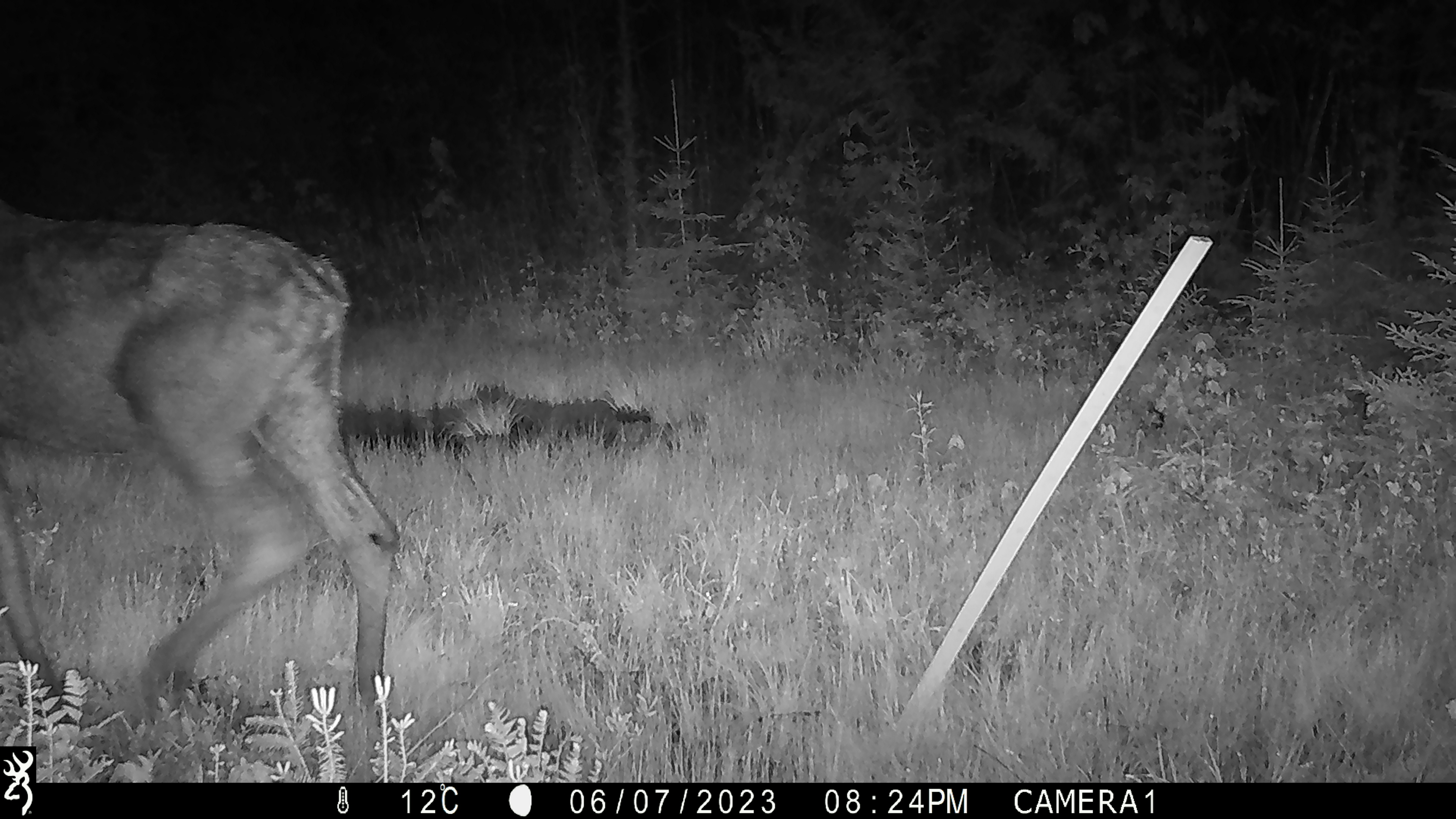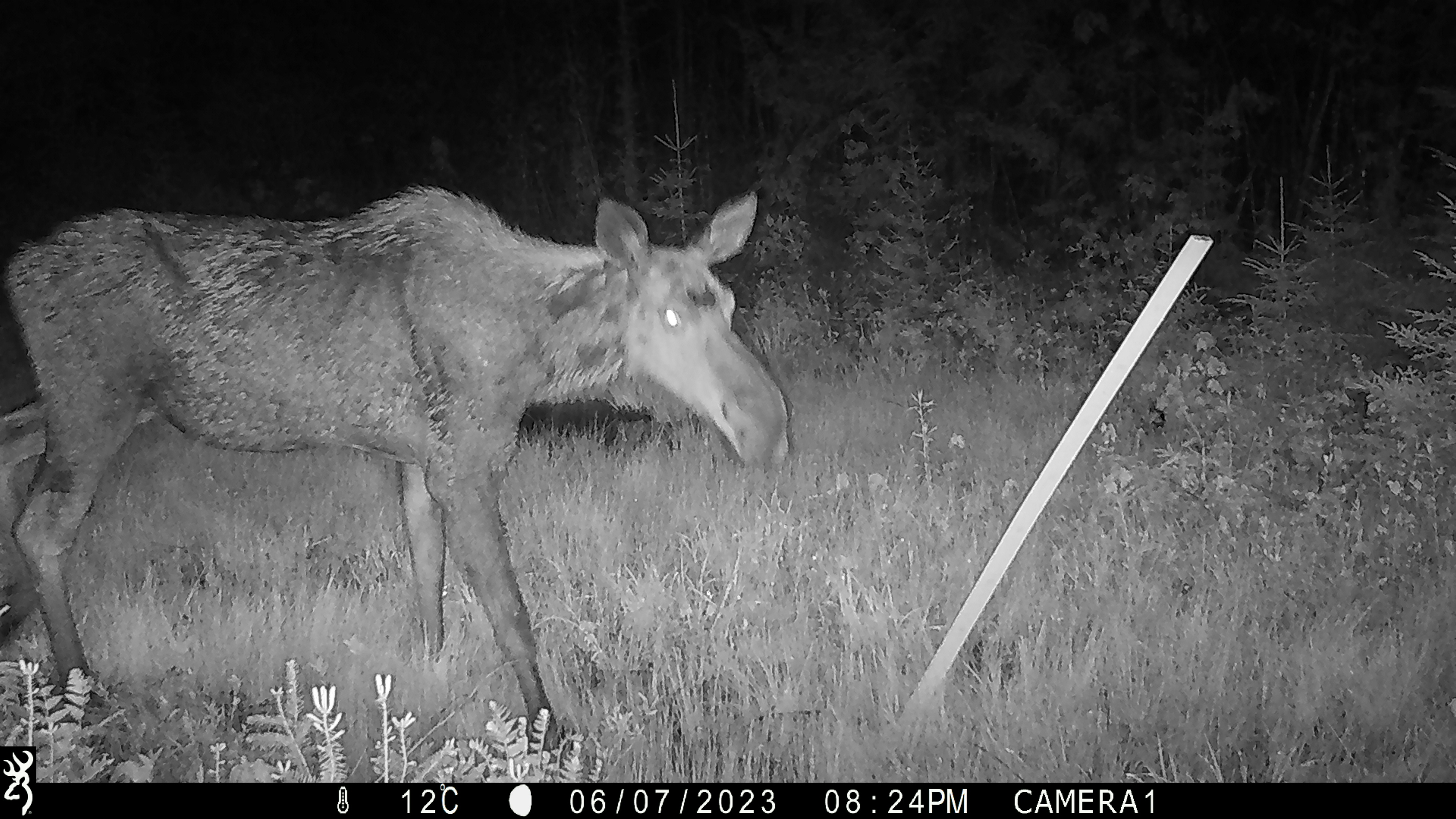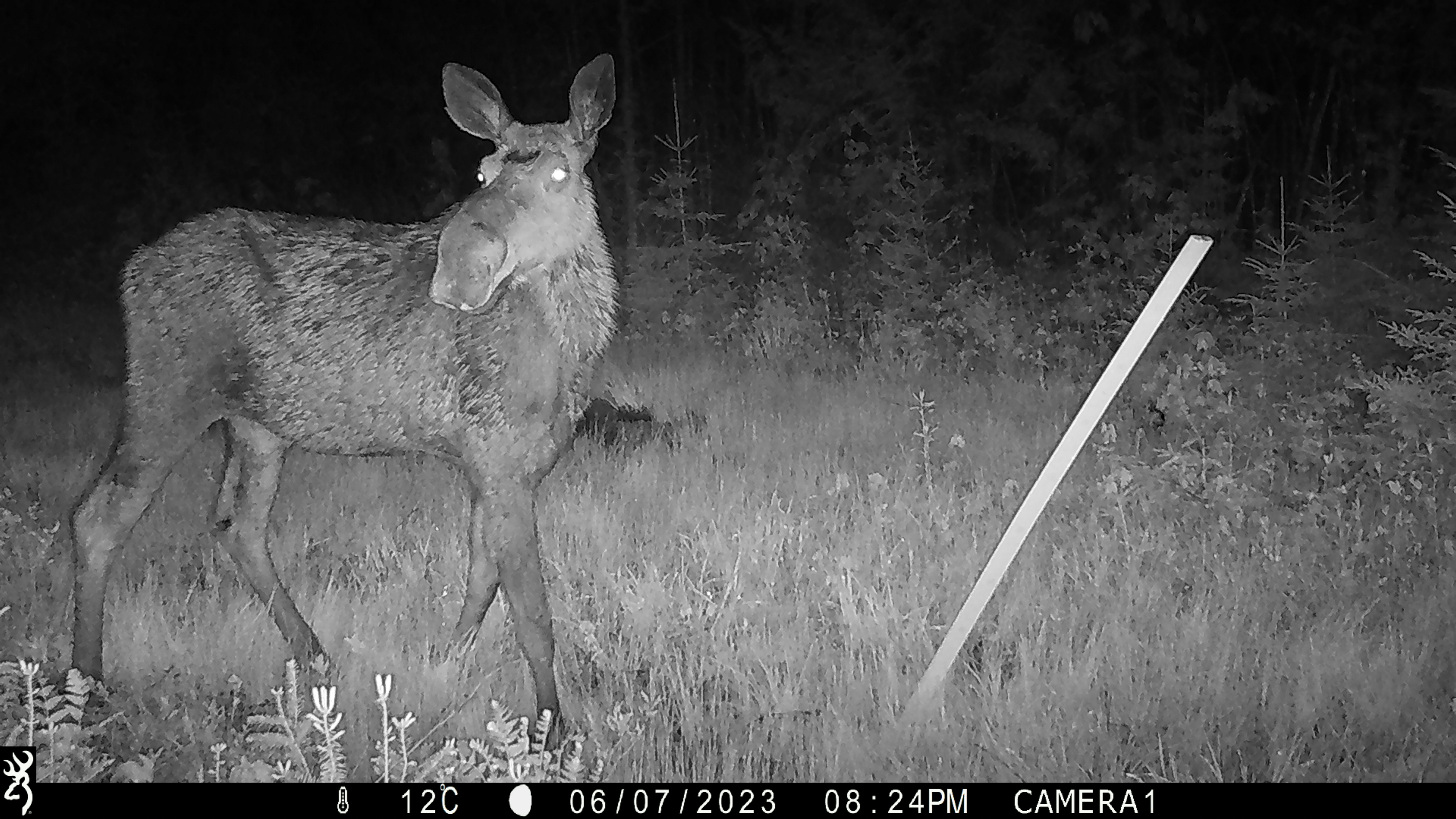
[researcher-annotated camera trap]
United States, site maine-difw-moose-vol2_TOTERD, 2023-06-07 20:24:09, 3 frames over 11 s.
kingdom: Animalia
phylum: Chordata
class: Mammalia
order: Artiodactyla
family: Cervidae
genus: Alces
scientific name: Alces alces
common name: moose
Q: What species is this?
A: Moose (Alces alces).